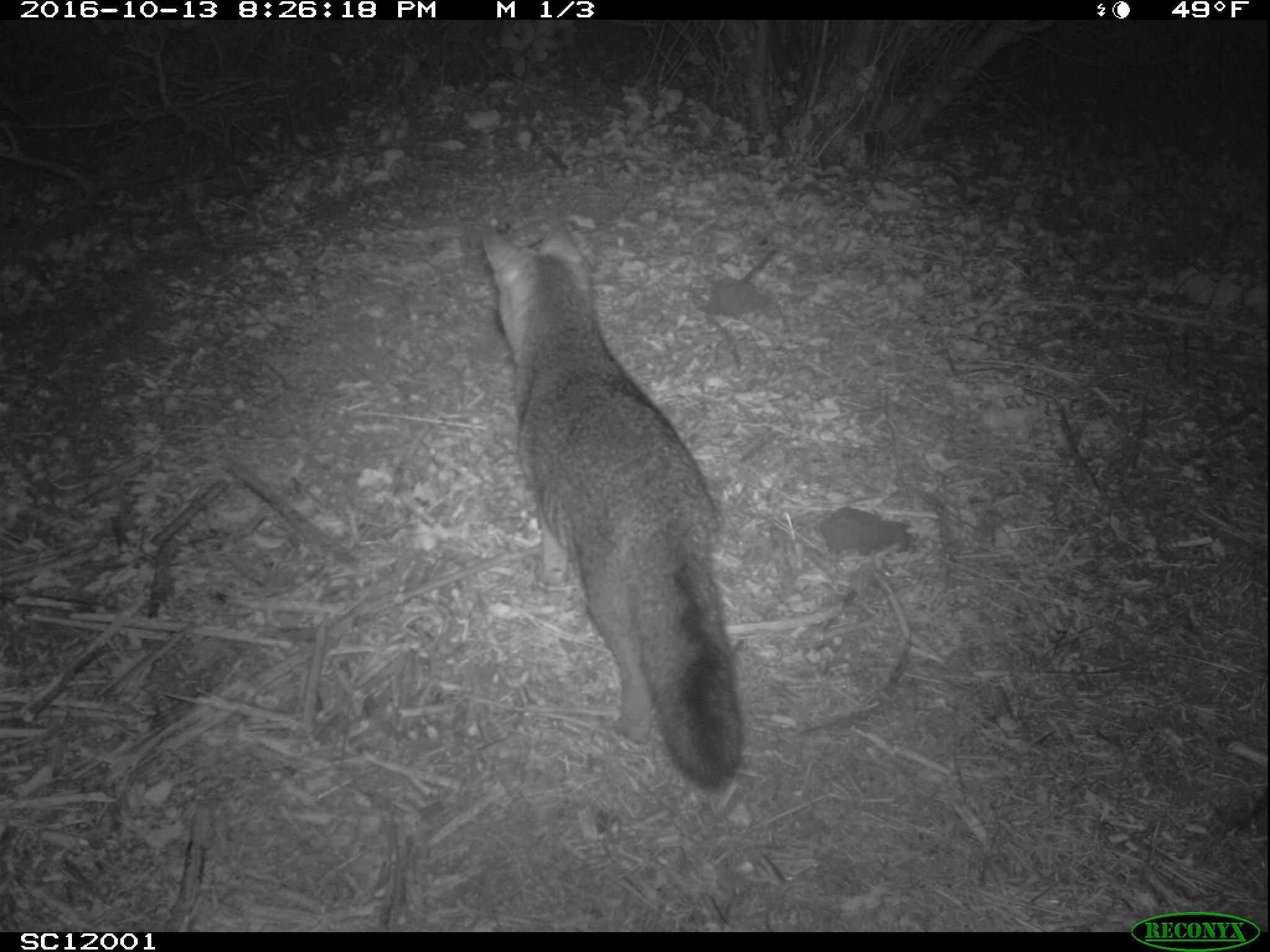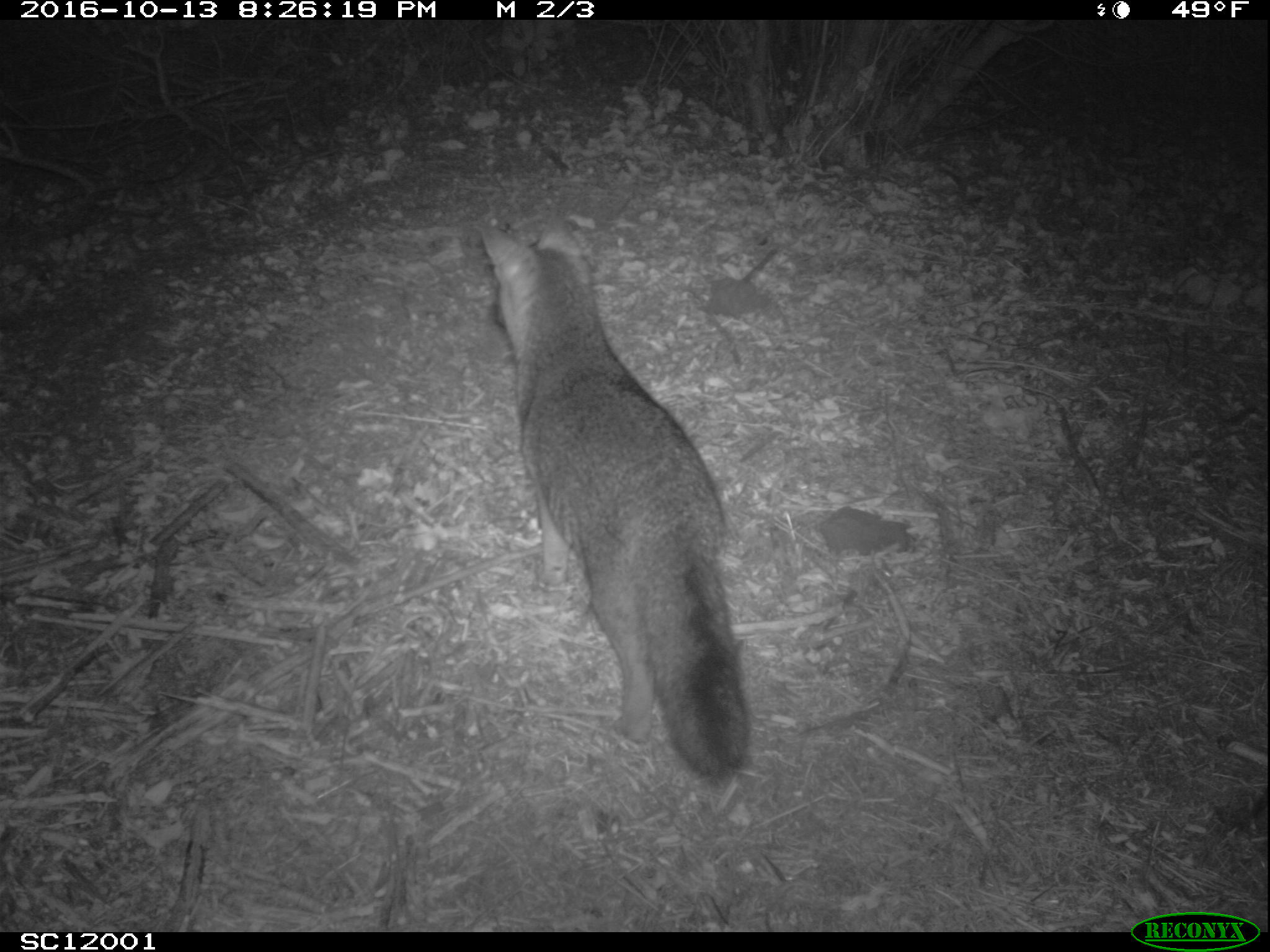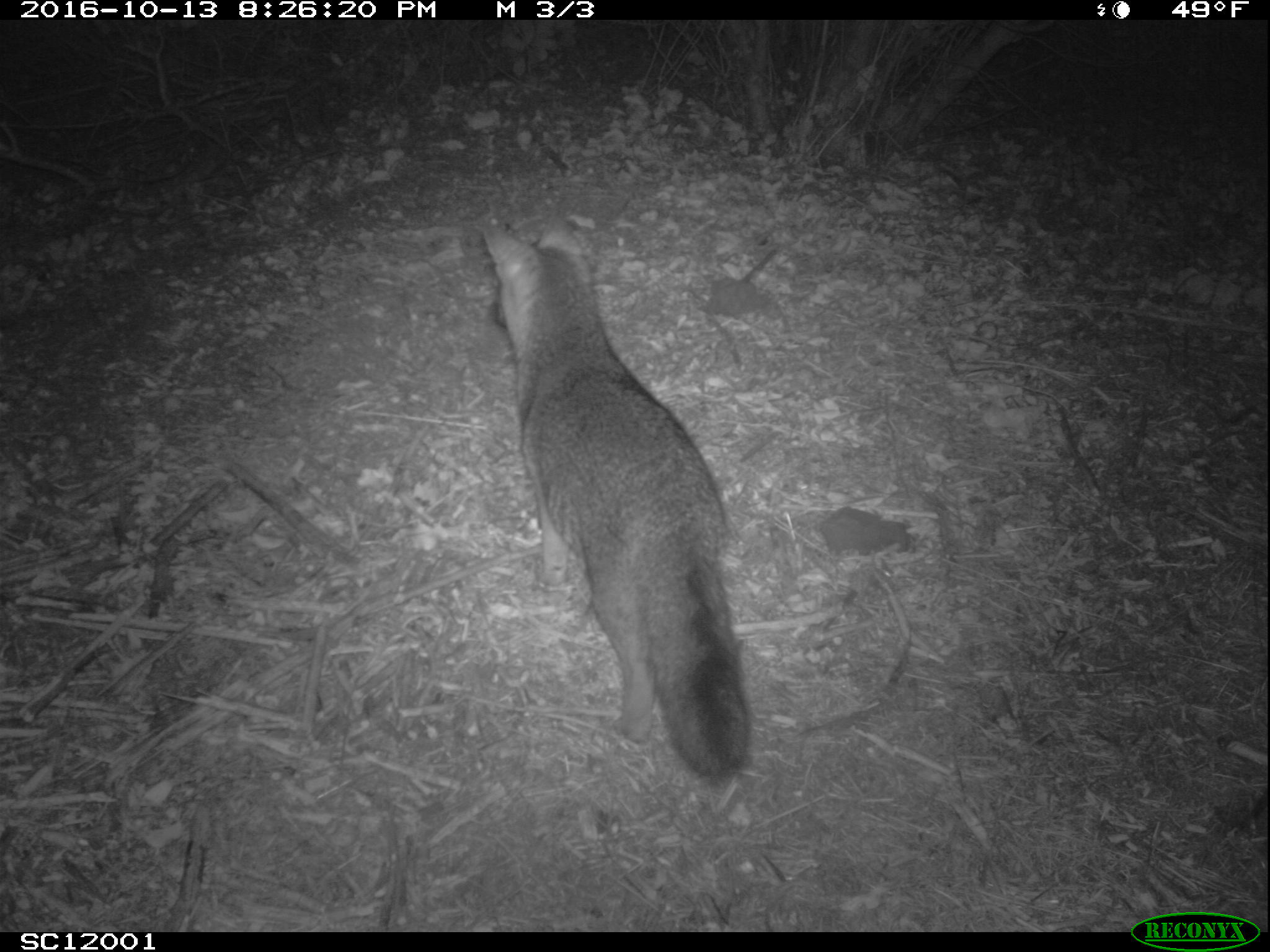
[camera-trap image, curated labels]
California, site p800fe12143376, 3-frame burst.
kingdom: Animalia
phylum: Chordata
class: Mammalia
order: Carnivora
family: Canidae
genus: Urocyon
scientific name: Urocyon littoralis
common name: island fox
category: fox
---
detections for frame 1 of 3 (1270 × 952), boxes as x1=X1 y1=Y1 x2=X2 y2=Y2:
fox: x1=480 y1=218 x2=740 y2=786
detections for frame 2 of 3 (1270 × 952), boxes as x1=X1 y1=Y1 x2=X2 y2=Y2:
fox: x1=477 y1=211 x2=751 y2=784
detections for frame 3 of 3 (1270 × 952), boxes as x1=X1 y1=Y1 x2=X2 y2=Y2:
fox: x1=481 y1=214 x2=750 y2=780